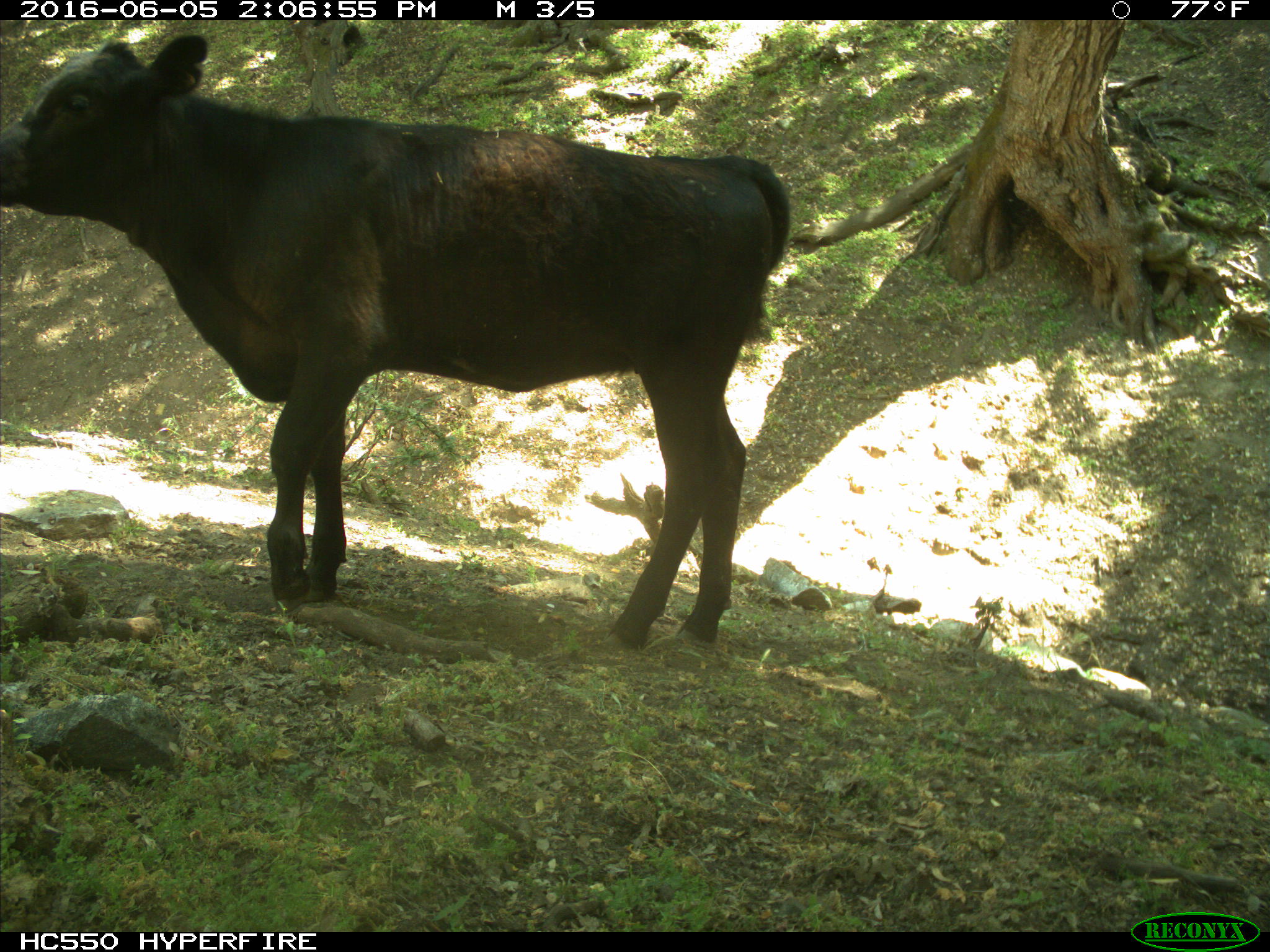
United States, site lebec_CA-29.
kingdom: Animalia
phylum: Chordata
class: Mammalia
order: Artiodactyla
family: Bovidae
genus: Bos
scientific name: Bos taurus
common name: domestic cow